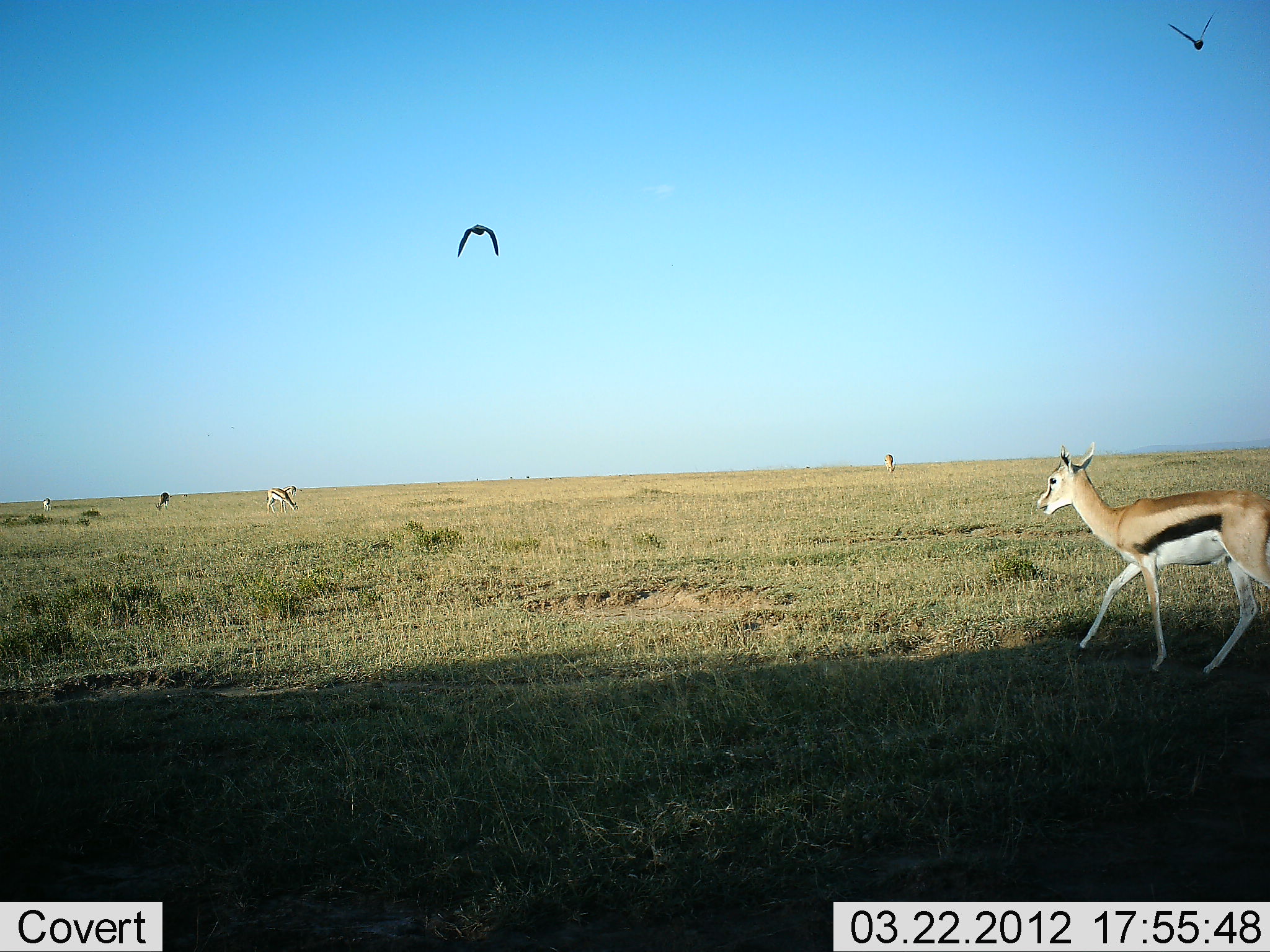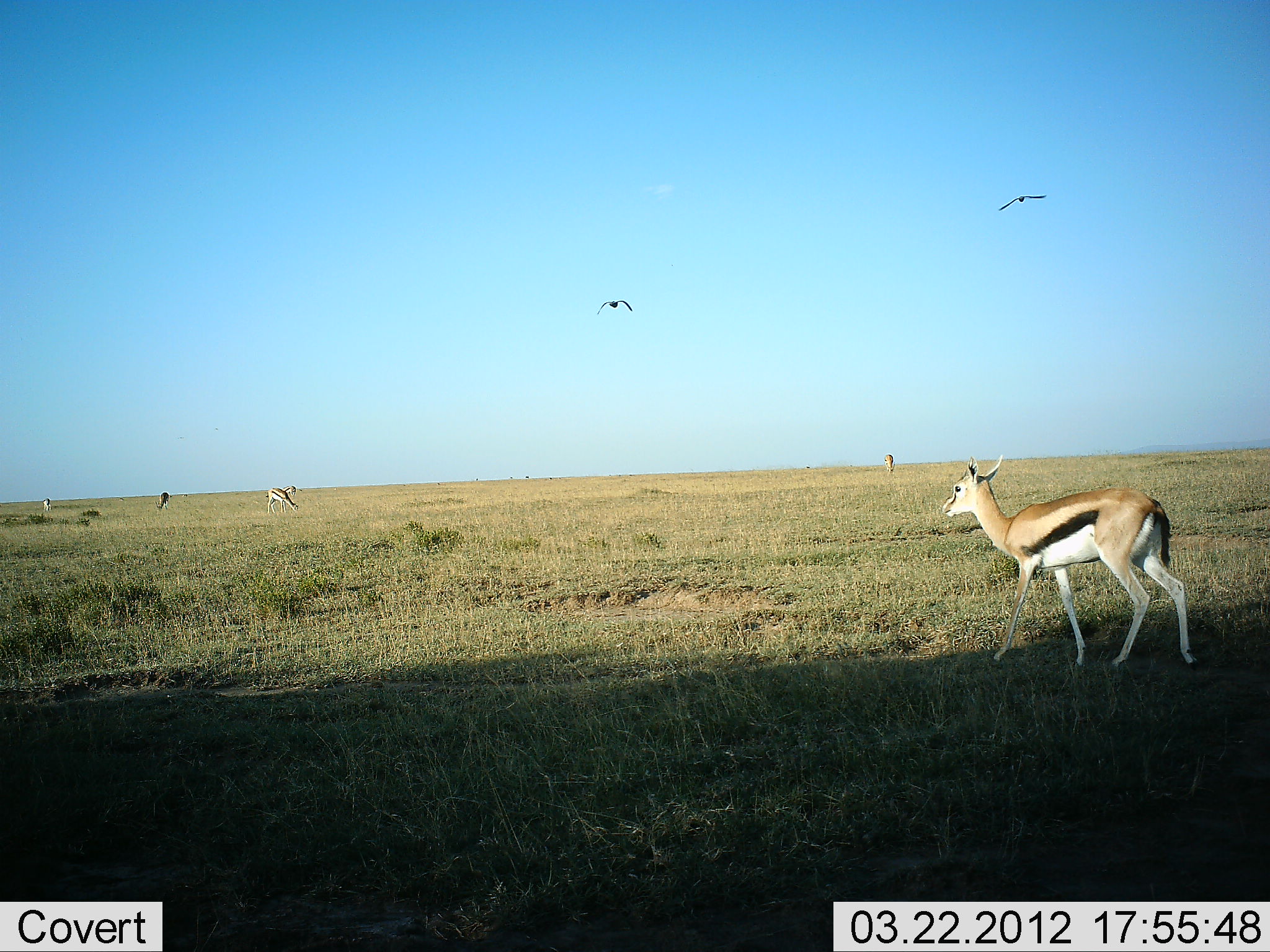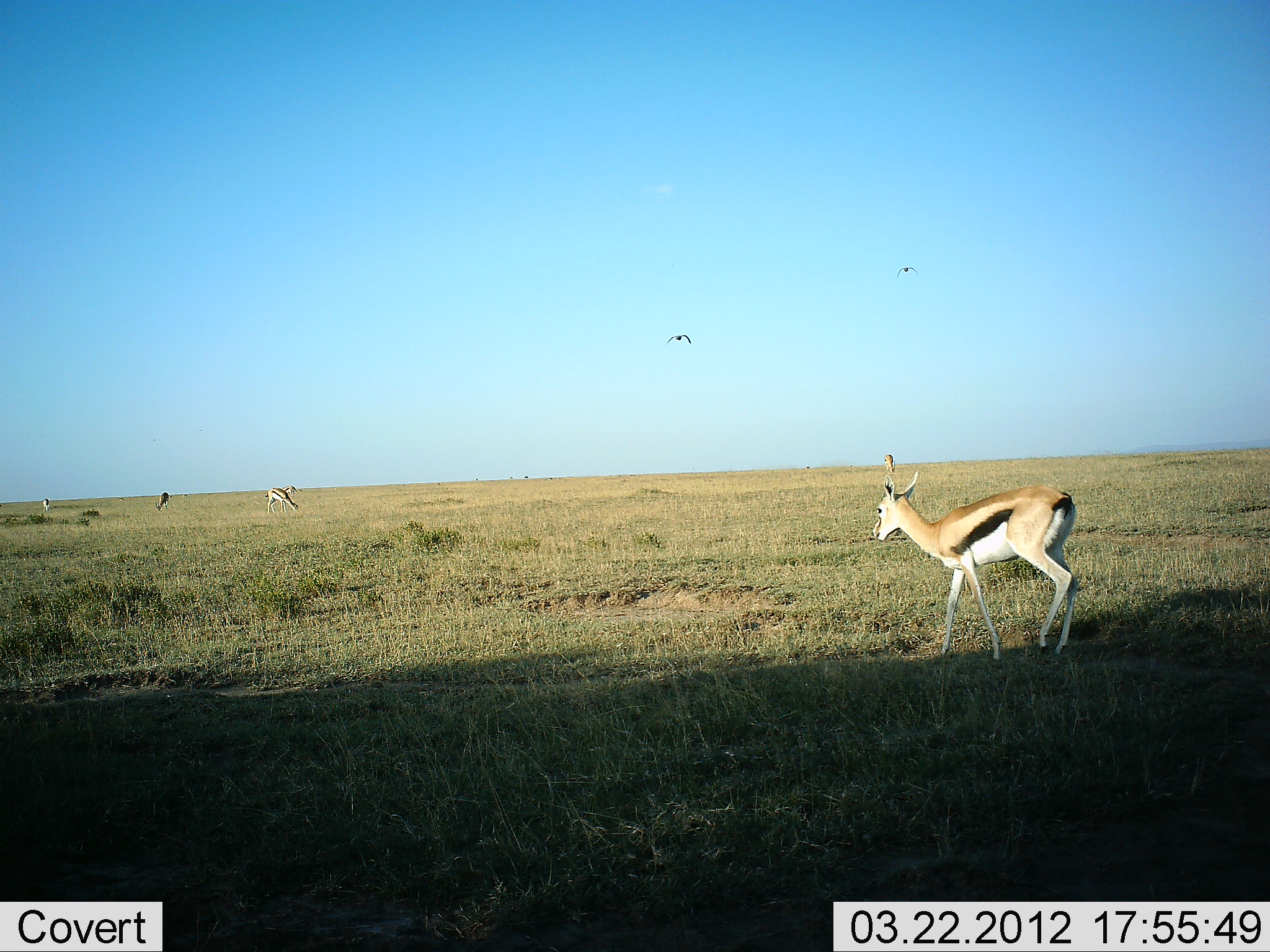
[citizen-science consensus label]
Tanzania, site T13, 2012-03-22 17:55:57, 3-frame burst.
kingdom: Animalia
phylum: Chordata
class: Mammalia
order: Artiodactyla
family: Bovidae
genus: Eudorcas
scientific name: Eudorcas thomsonii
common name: thomson's gazelle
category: gazellethomsons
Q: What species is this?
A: Gazellethomsons (thomson's gazelle) (Eudorcas thomsonii).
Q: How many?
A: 5.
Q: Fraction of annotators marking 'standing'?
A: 43%.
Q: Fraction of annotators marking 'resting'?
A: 0%.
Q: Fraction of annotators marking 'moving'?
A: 89%.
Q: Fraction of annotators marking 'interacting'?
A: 0%.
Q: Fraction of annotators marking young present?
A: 0%.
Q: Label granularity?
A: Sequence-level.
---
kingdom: Animalia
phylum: Chordata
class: Aves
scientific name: Aves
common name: bird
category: otherbird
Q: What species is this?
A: Otherbird (bird) (Aves).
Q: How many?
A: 2.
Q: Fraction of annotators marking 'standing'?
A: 0%.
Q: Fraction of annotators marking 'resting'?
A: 4%.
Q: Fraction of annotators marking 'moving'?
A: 100%.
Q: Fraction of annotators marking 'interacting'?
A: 0%.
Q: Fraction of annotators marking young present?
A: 0%.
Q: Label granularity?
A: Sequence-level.